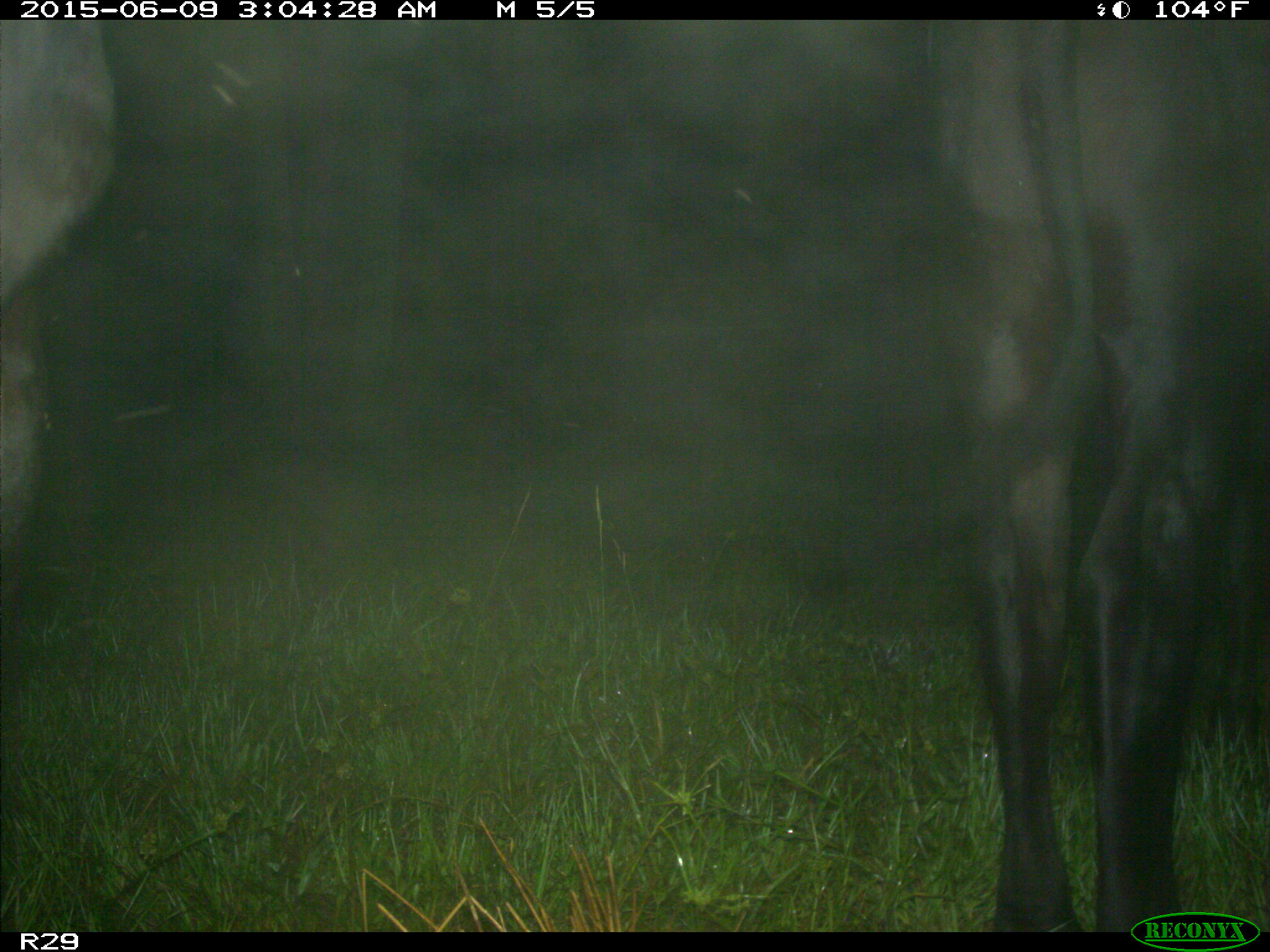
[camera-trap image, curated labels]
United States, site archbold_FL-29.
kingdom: Animalia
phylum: Chordata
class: Mammalia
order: Artiodactyla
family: Bovidae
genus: Bos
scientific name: Bos taurus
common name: domestic cow